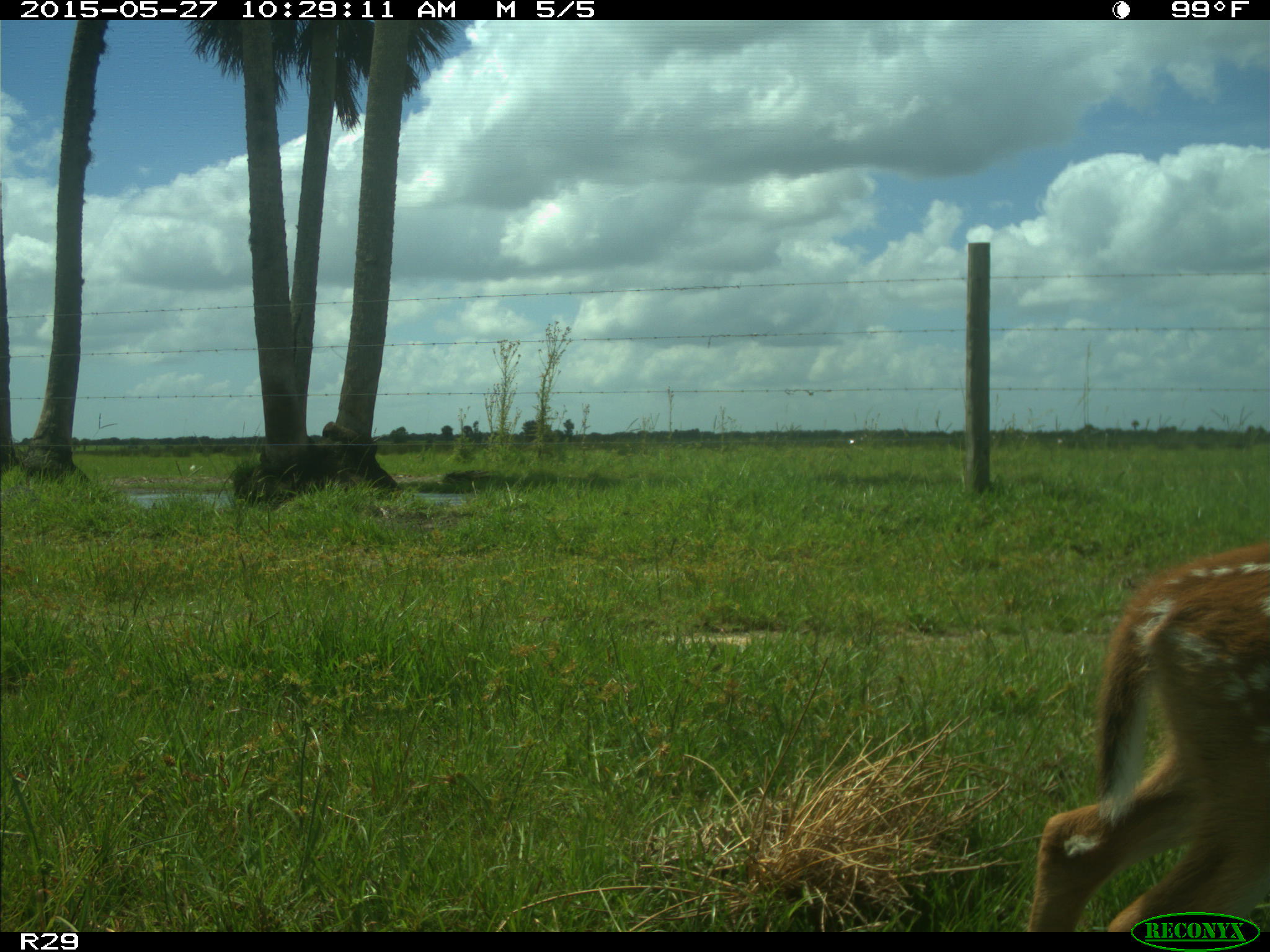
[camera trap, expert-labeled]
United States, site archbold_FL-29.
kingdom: Animalia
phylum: Chordata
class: Mammalia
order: Artiodactyla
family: Cervidae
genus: Odocoileus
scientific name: Odocoileus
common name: deer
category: unidentified deer